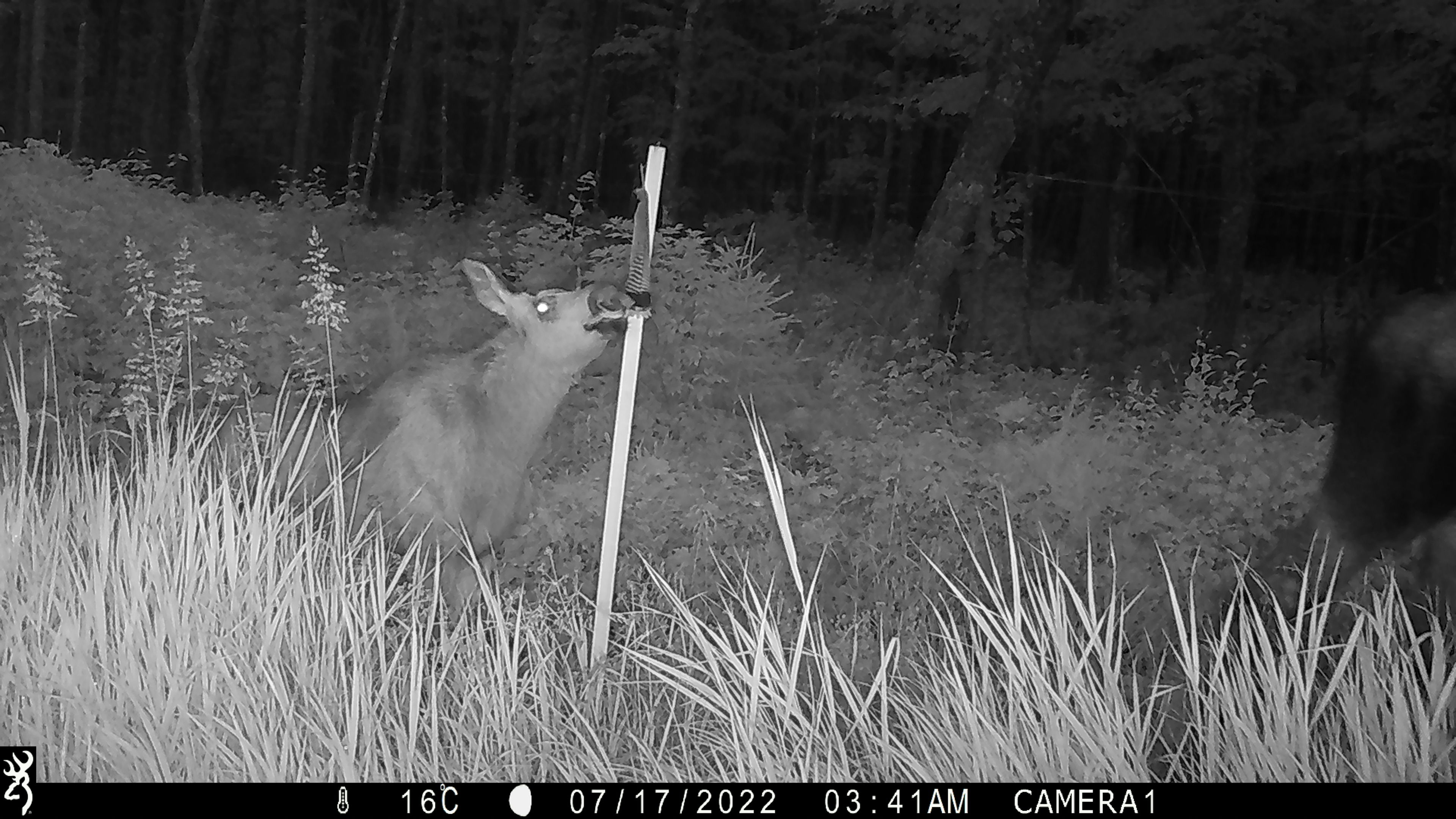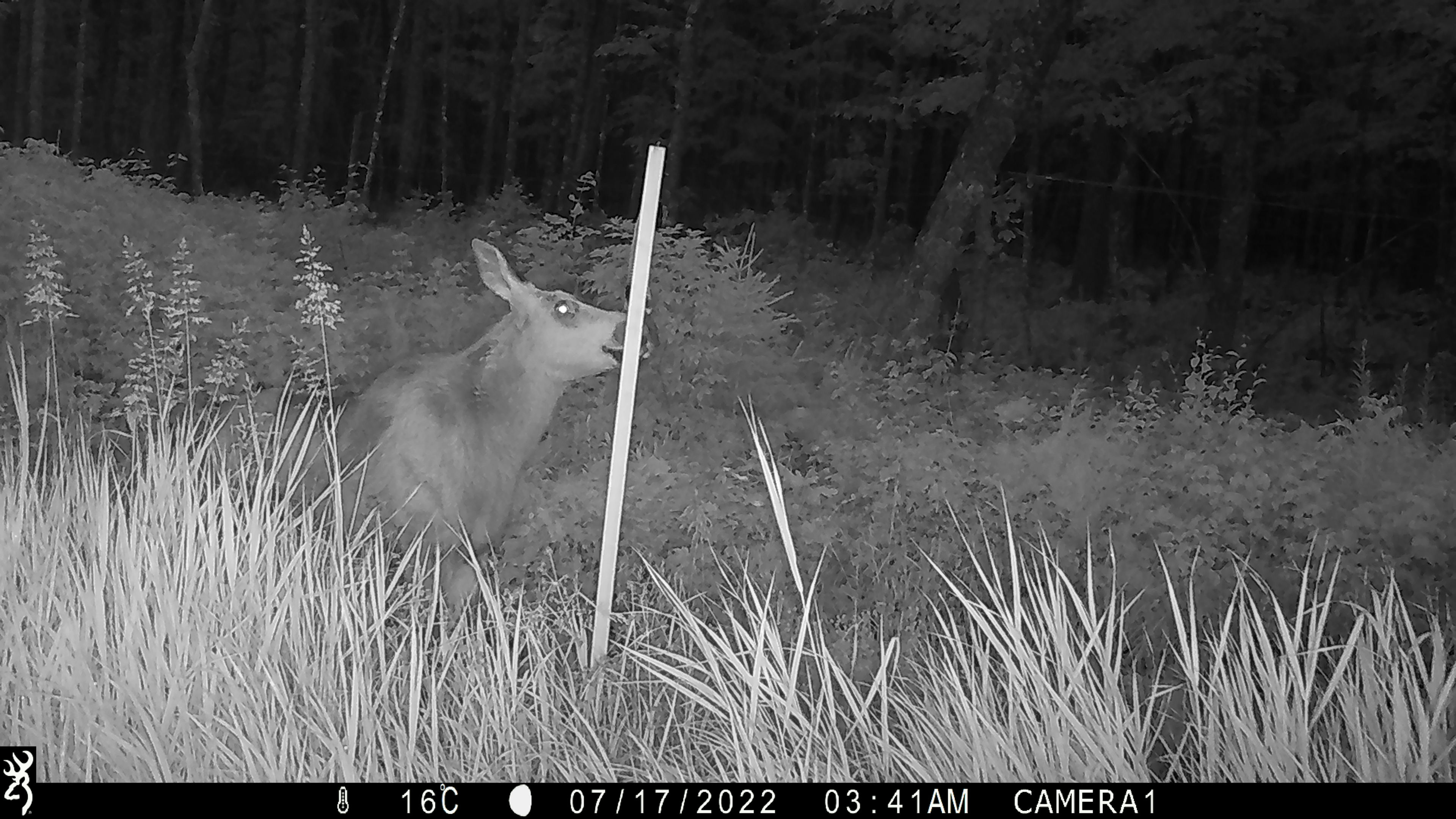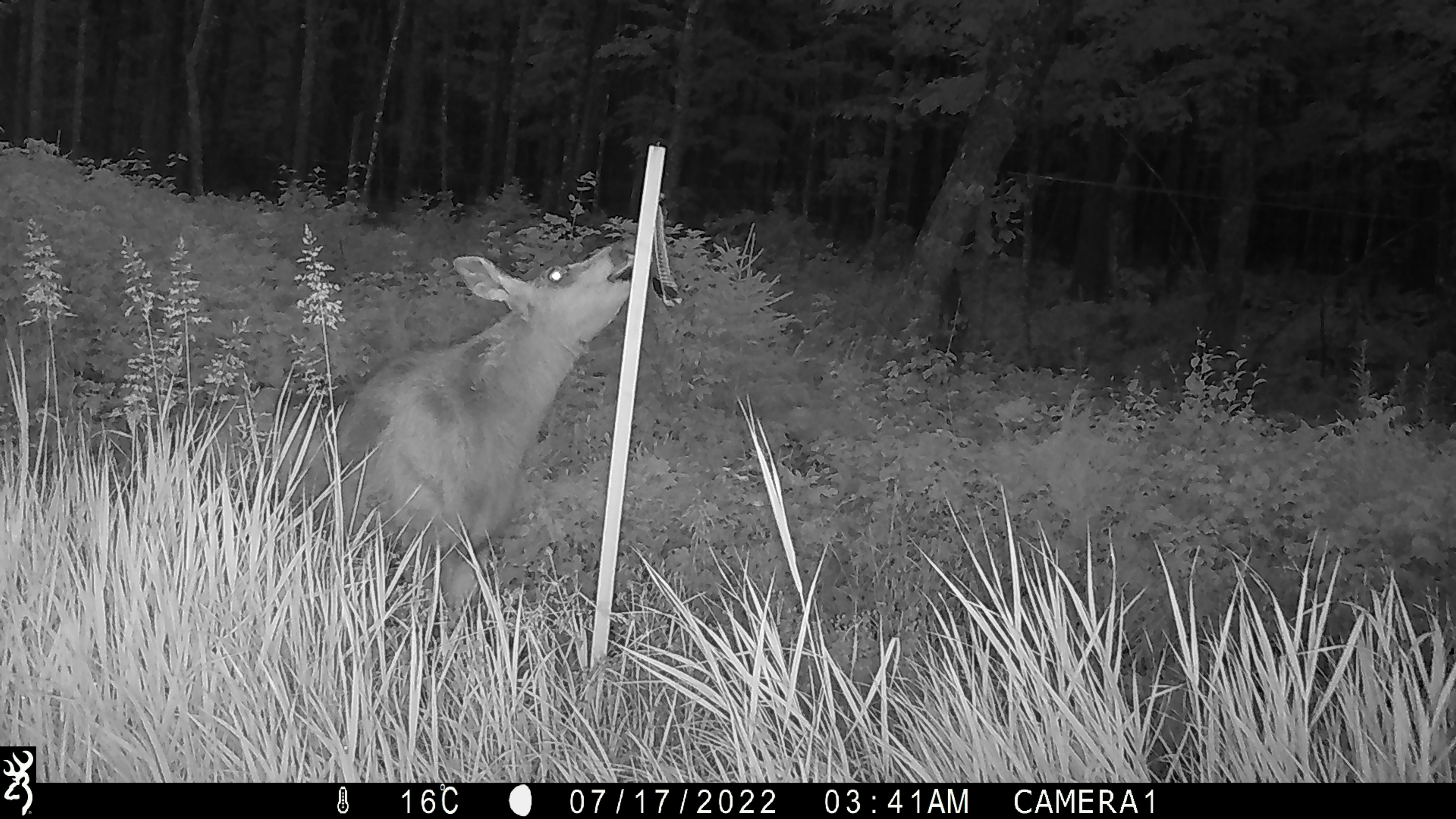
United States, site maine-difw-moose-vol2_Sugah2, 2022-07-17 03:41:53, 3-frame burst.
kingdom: Animalia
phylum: Chordata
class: Mammalia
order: Artiodactyla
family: Cervidae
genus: Alces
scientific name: Alces alces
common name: moose